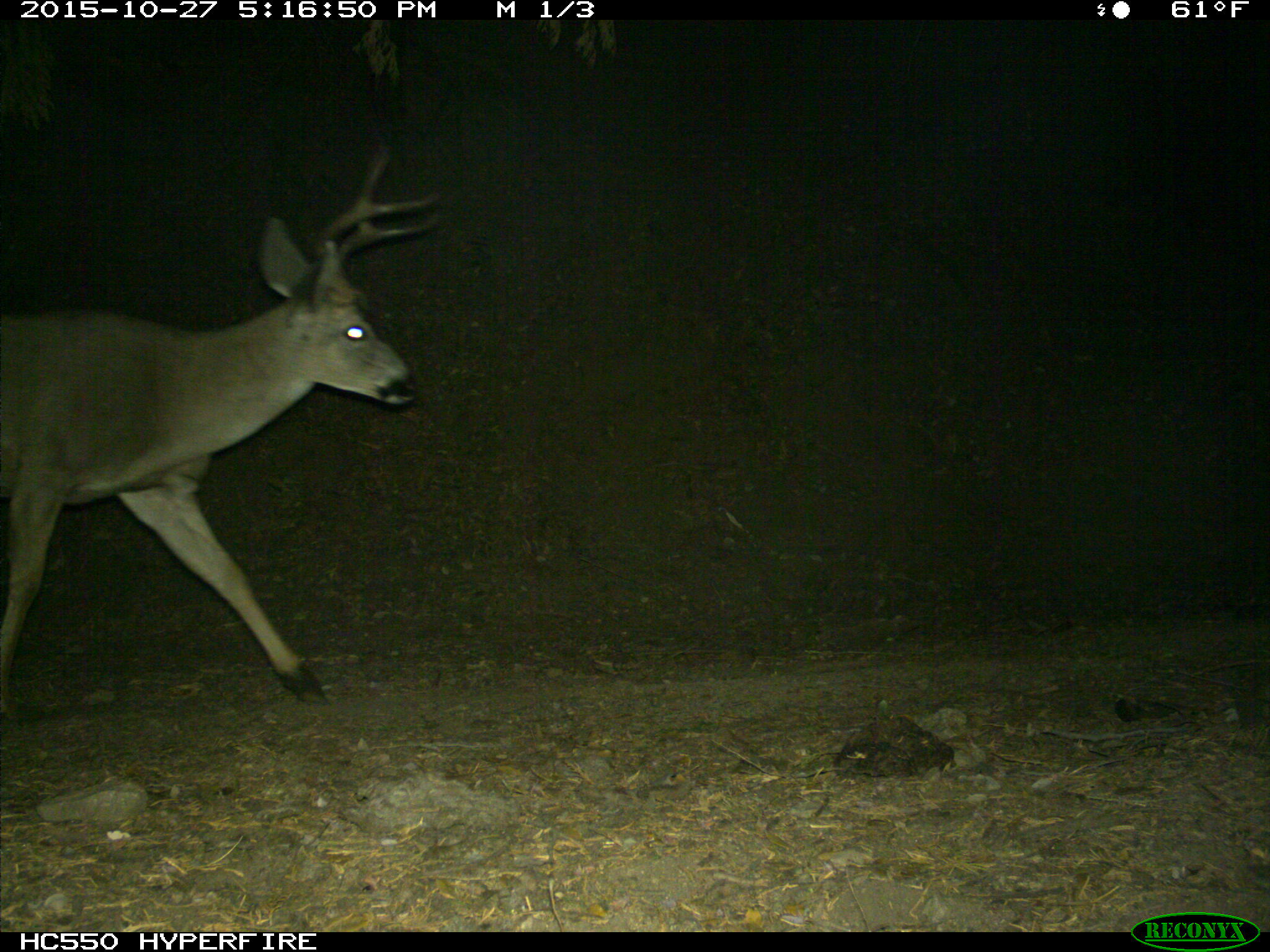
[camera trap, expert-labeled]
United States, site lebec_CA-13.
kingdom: Animalia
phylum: Chordata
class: Mammalia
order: Artiodactyla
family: Cervidae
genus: Odocoileus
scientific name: Odocoileus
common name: deer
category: unidentified deer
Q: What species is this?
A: Unidentified deer (deer) (Odocoileus).